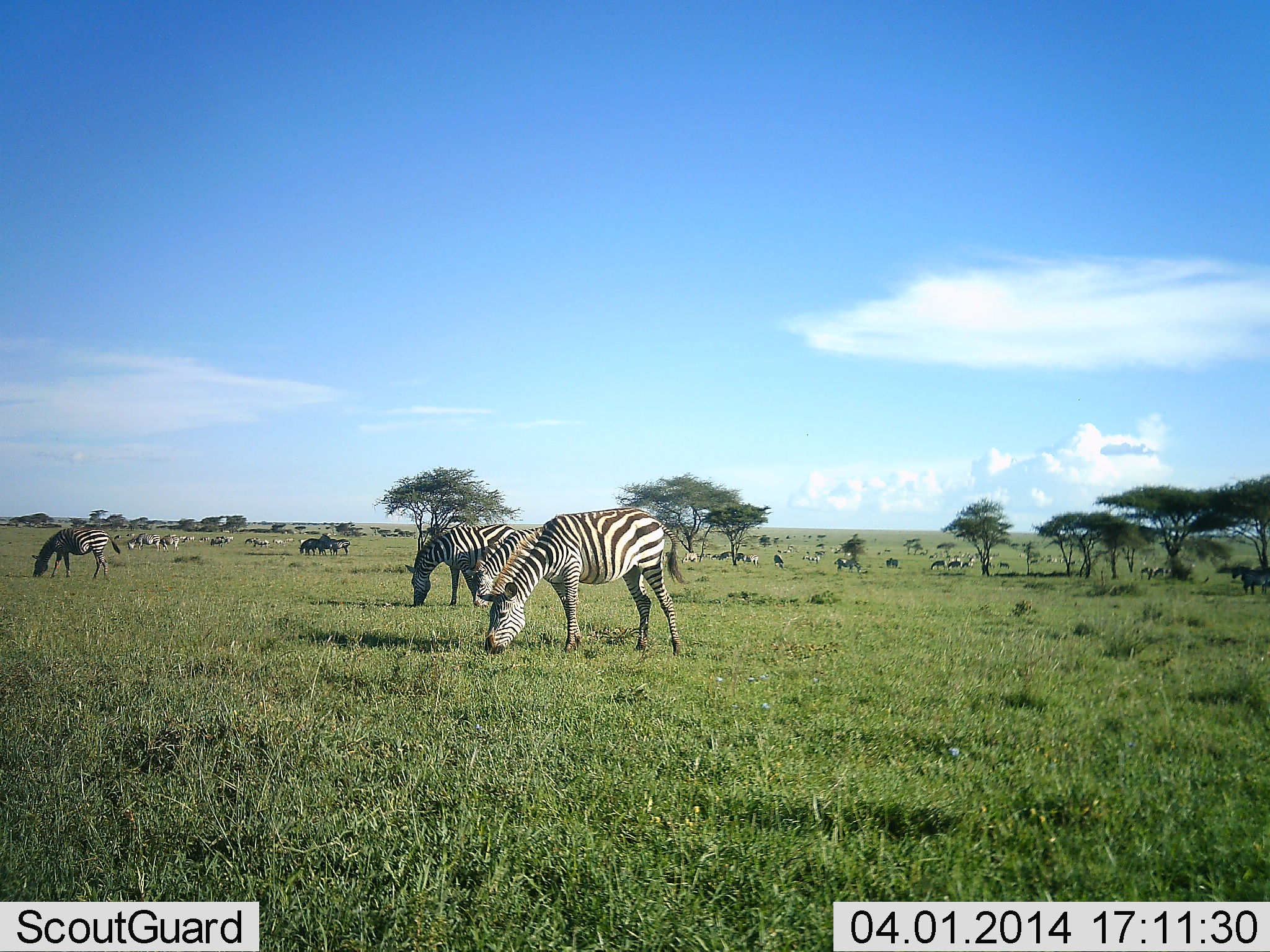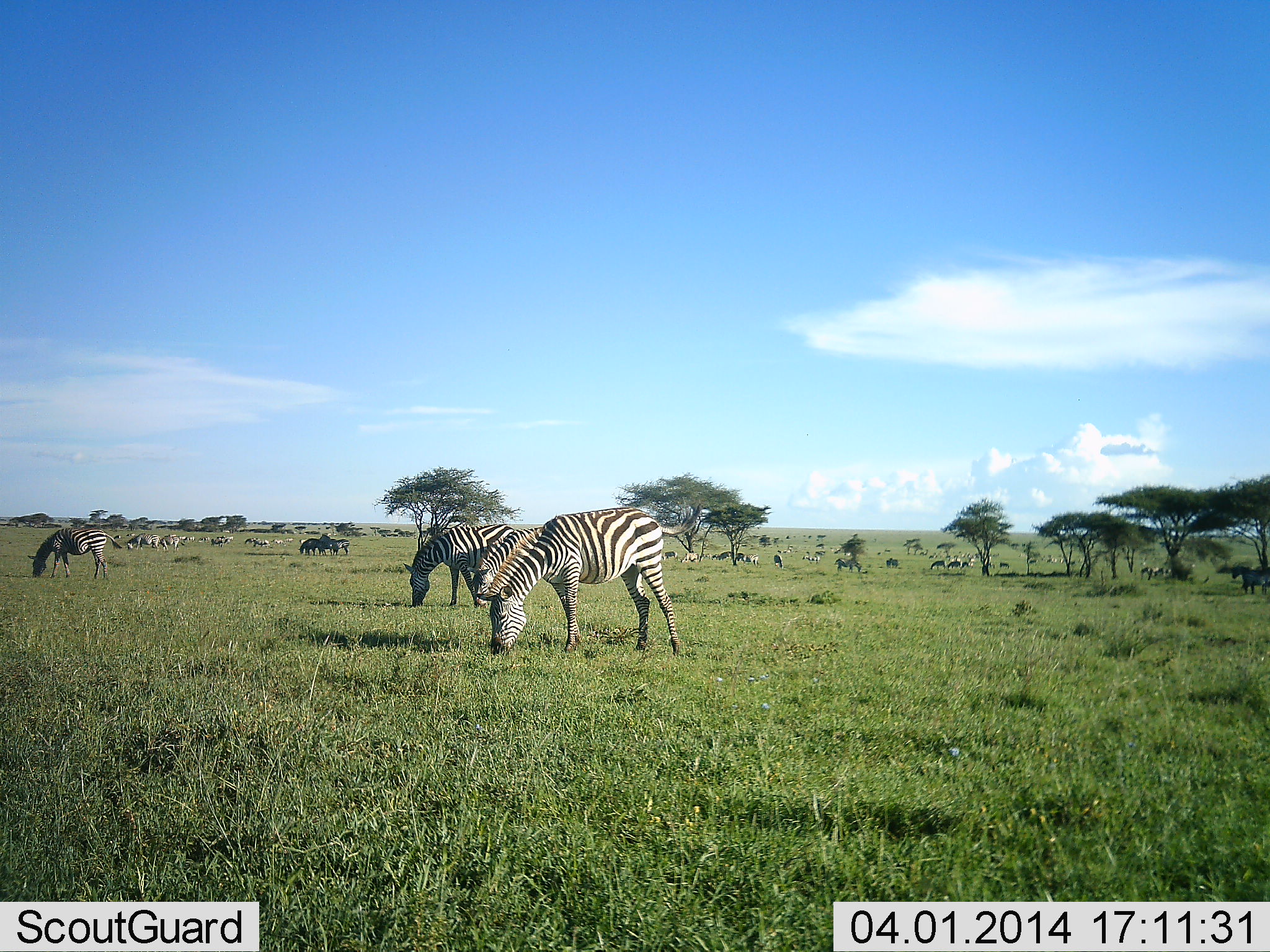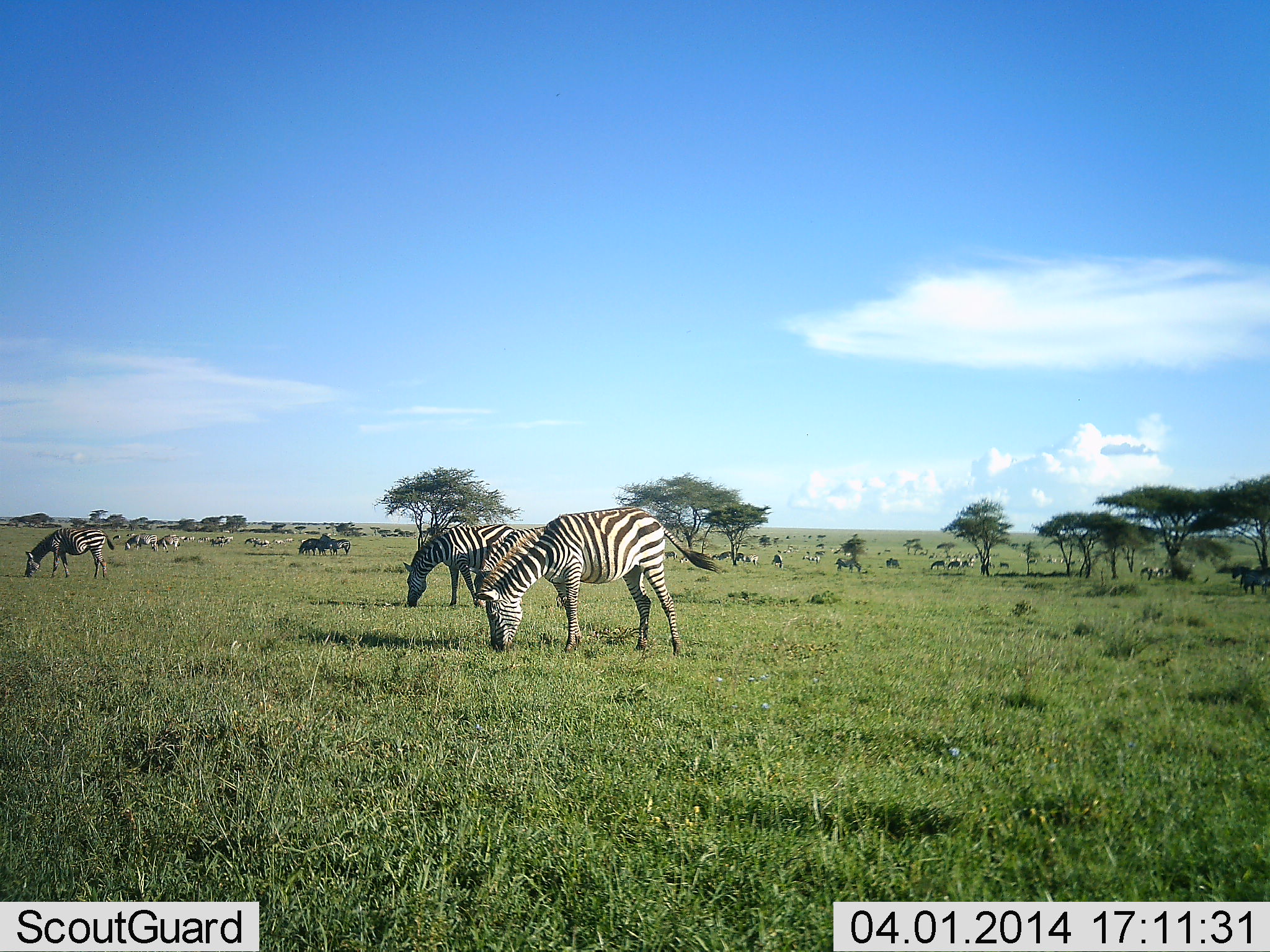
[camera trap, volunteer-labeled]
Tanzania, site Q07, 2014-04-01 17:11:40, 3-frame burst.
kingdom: Animalia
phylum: Chordata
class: Mammalia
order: Perissodactyla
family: Equidae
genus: Equus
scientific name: Equus quagga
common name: plains zebra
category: zebra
Zebra (plains zebra) (Equus quagga), count 11-50. Behavior (volunteer vote fractions): standing 42%, resting 0%, moving 0%, interacting 0%. Young present (vote fraction): 0%. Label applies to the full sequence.